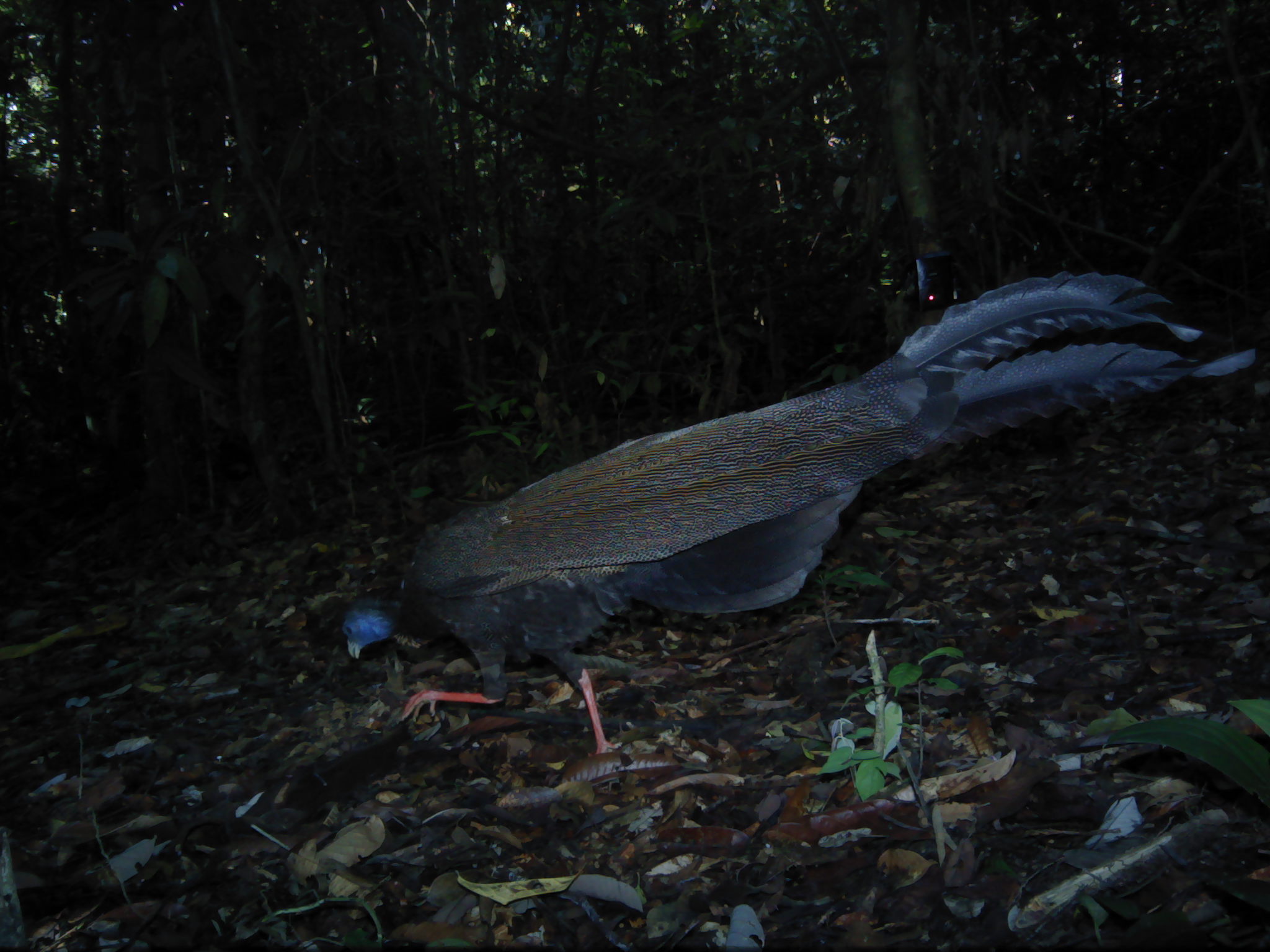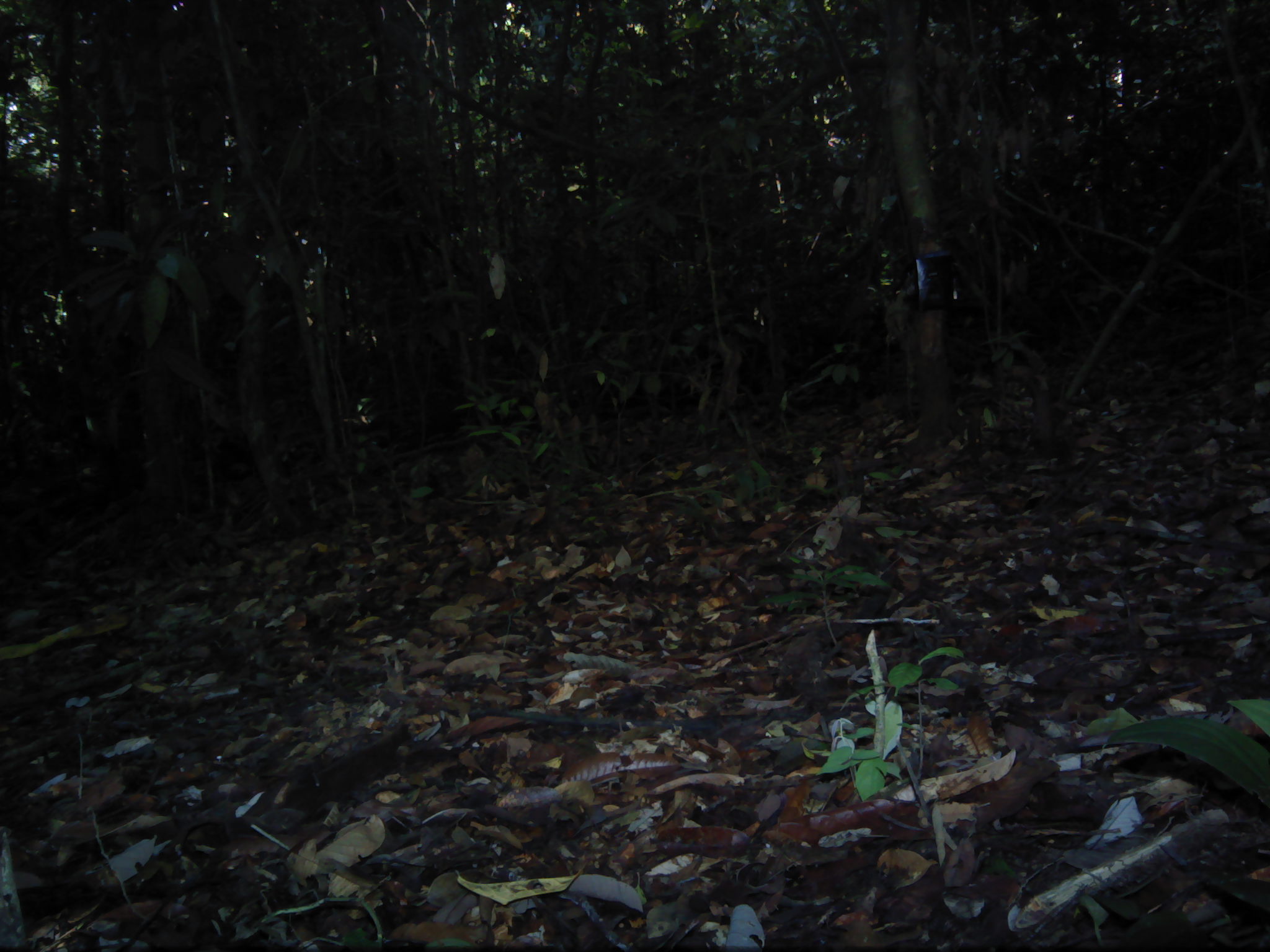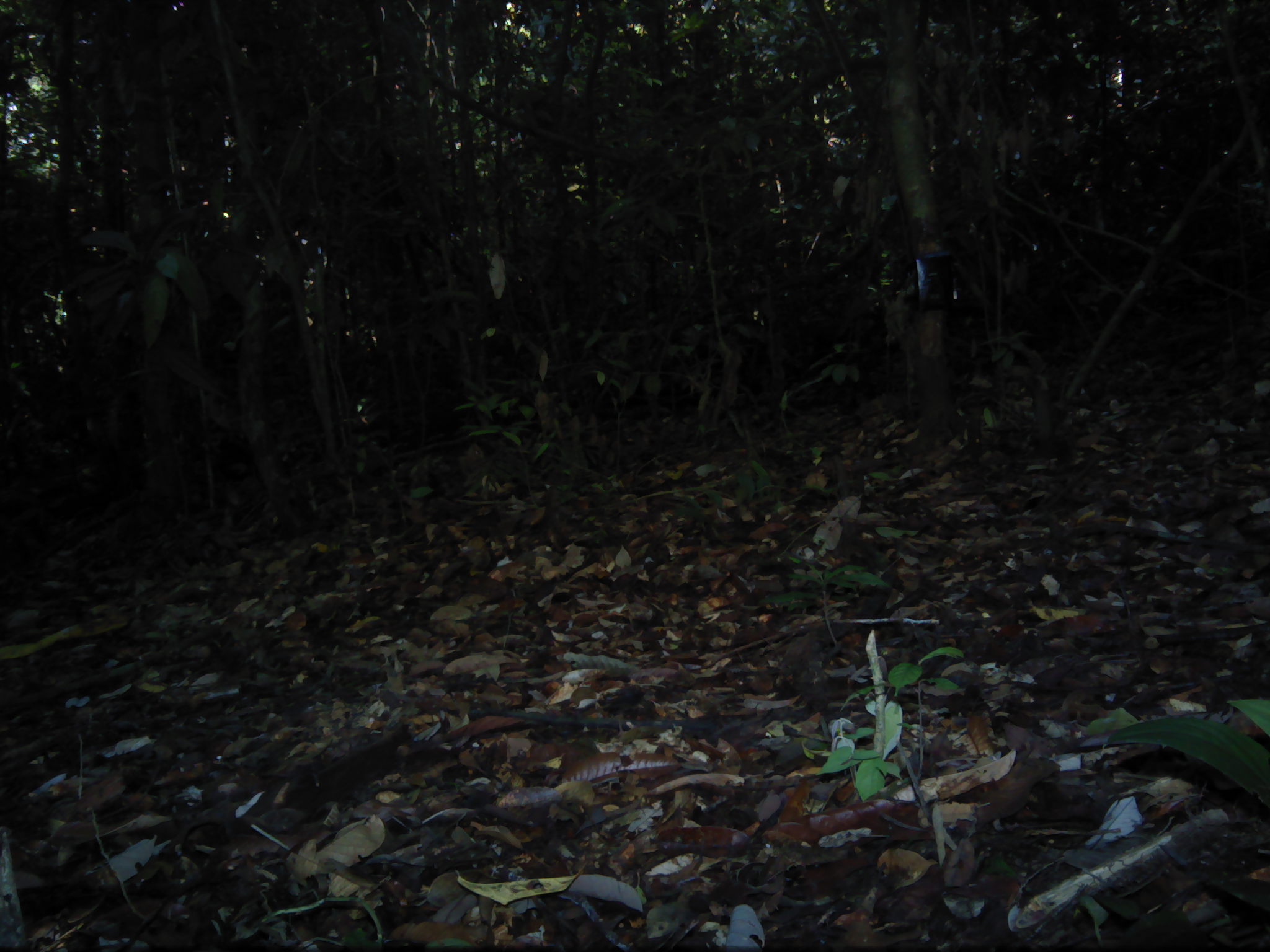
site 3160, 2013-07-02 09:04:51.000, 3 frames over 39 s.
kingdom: Animalia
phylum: Chordata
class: Aves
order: Galliformes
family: Phasianidae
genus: Argusianus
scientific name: Argusianus argus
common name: great argus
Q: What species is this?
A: Argusianus argus (great argus).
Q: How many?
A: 1.